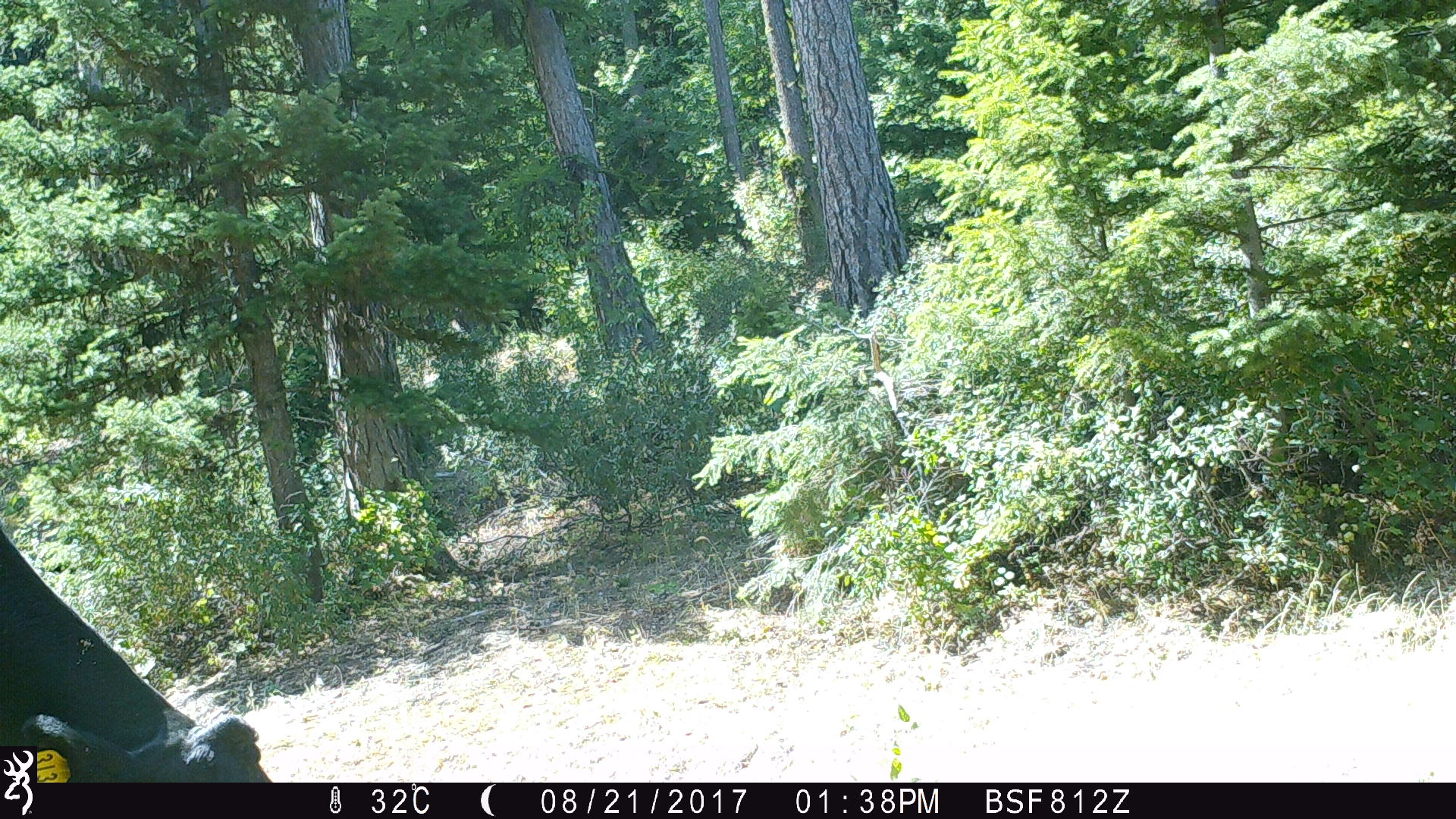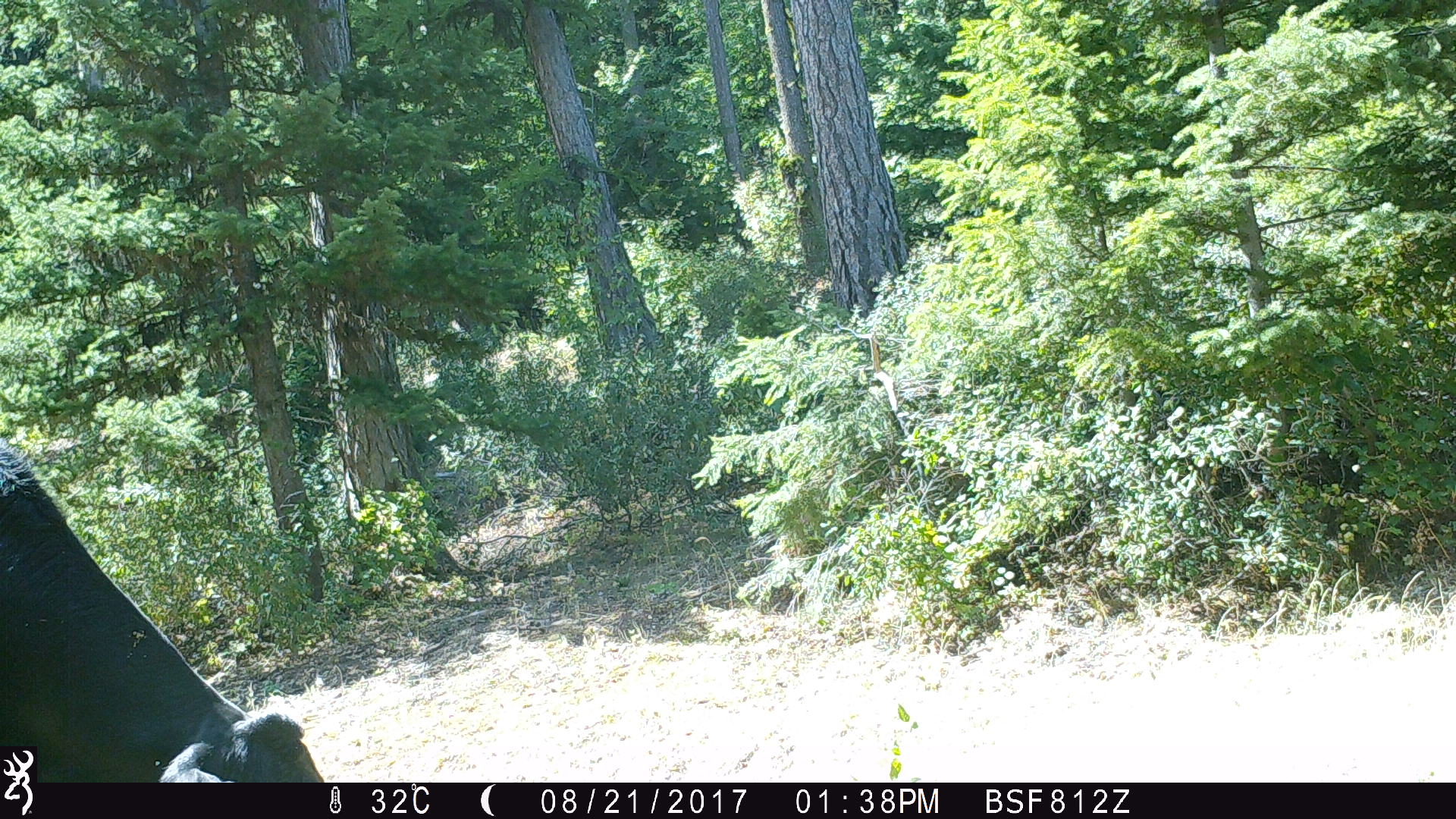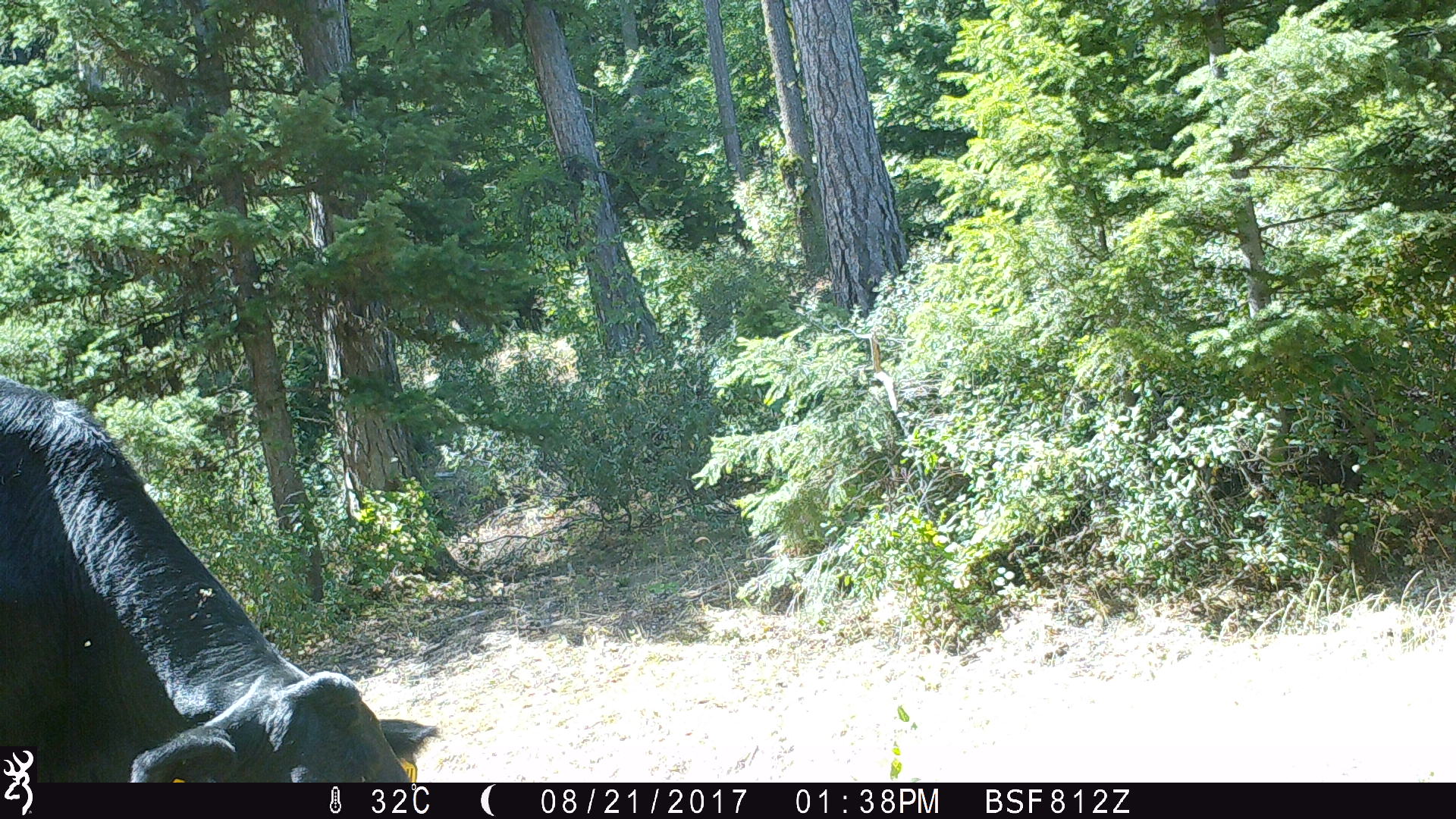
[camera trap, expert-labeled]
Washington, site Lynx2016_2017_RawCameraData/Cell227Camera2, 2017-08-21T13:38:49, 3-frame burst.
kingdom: Animalia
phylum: Chordata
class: Mammalia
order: Artiodactyla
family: Bovidae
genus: Bos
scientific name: Bos taurus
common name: domestic cattle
Domestic cattle (Bos taurus). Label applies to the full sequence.